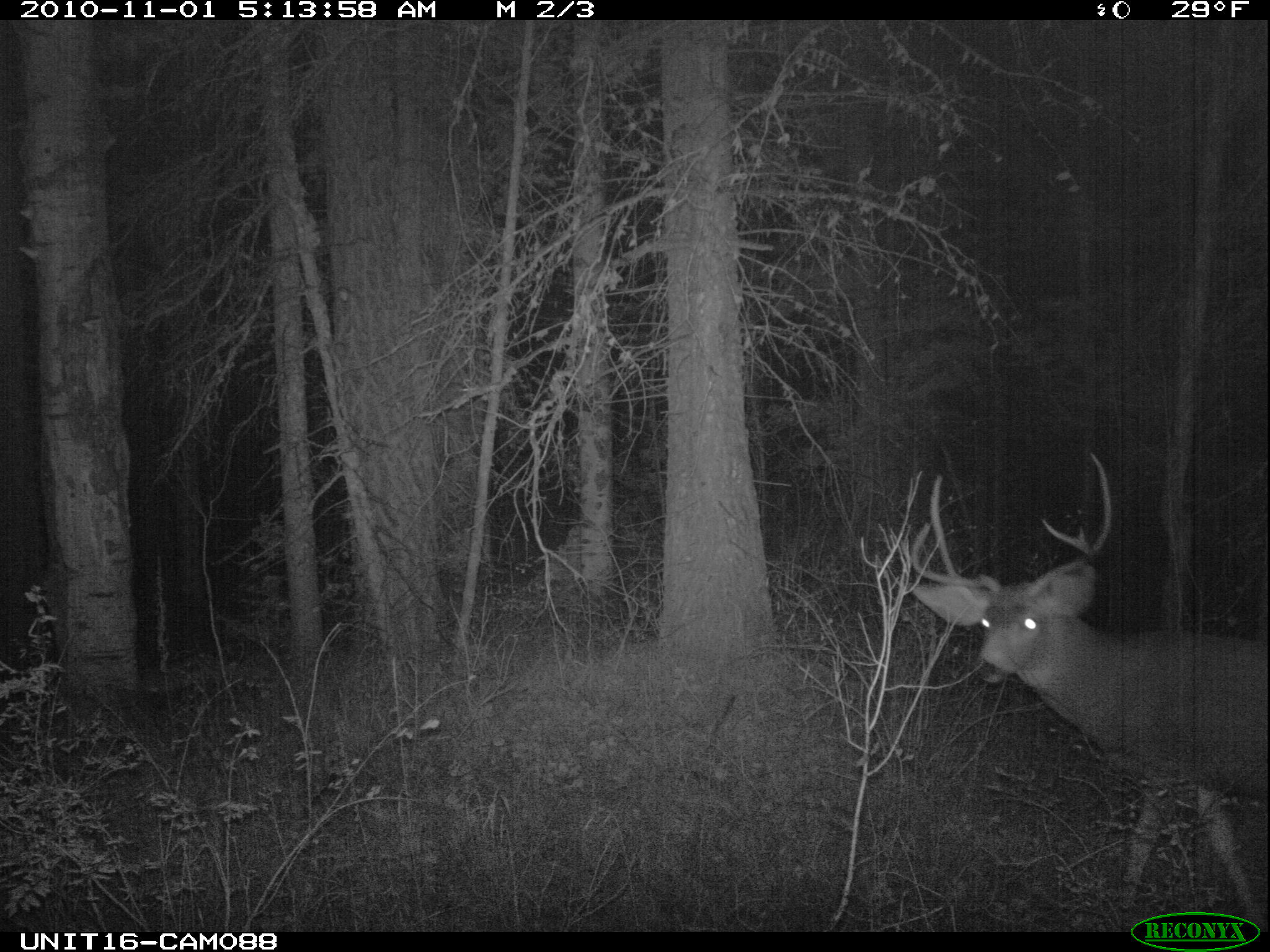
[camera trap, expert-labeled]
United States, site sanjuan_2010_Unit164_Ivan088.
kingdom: Animalia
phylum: Chordata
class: Mammalia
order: Artiodactyla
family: Cervidae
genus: Odocoileus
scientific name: Odocoileus hemionus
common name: mule deer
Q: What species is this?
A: Odocoileus hemionus (mule deer).